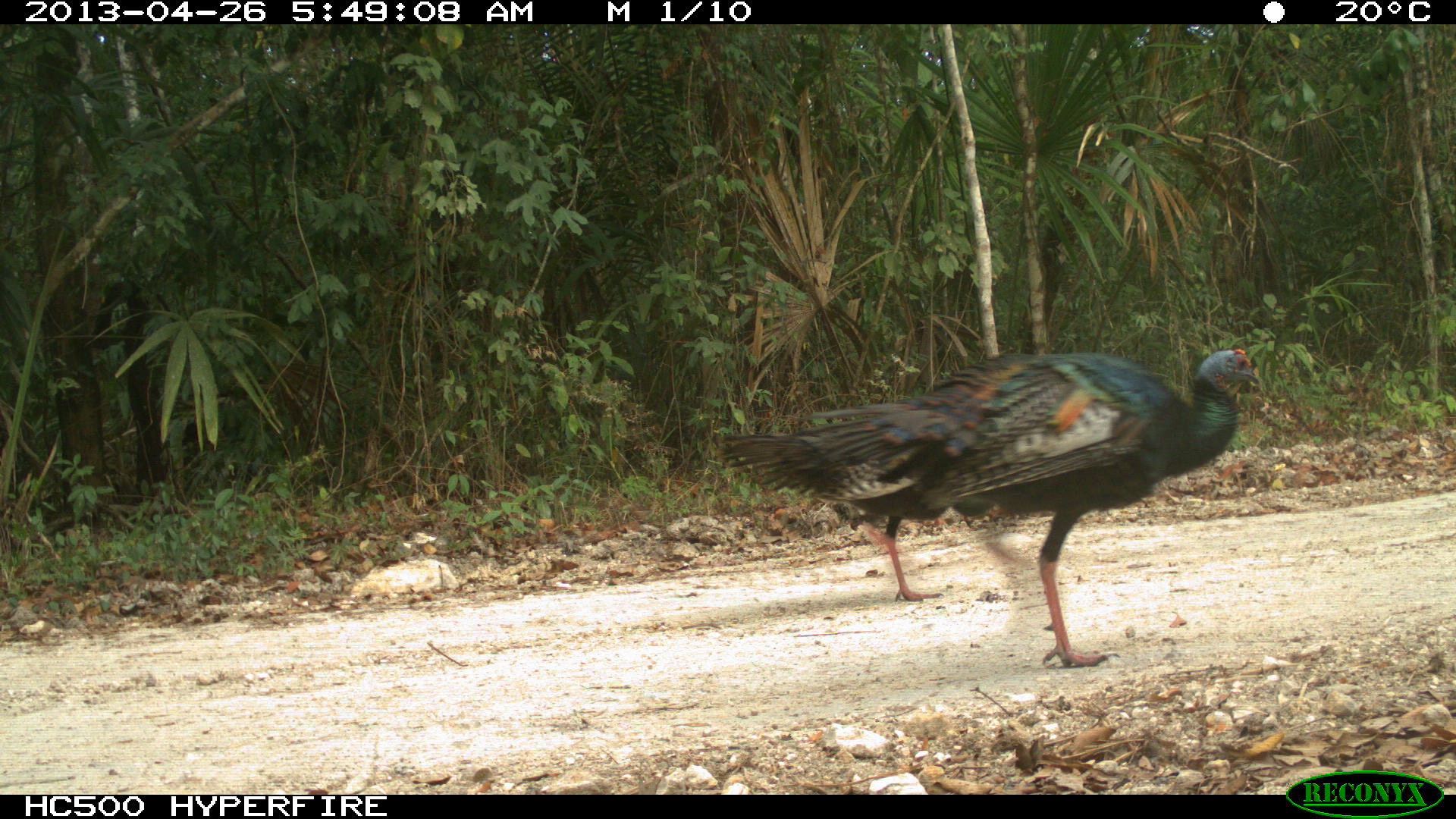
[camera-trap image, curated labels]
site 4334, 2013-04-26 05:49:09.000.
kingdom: Animalia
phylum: Chordata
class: Aves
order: Galliformes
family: Phasianidae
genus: Meleagris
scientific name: Meleagris ocellata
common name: ocellated turkey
Meleagris ocellata (ocellated turkey), count 3.